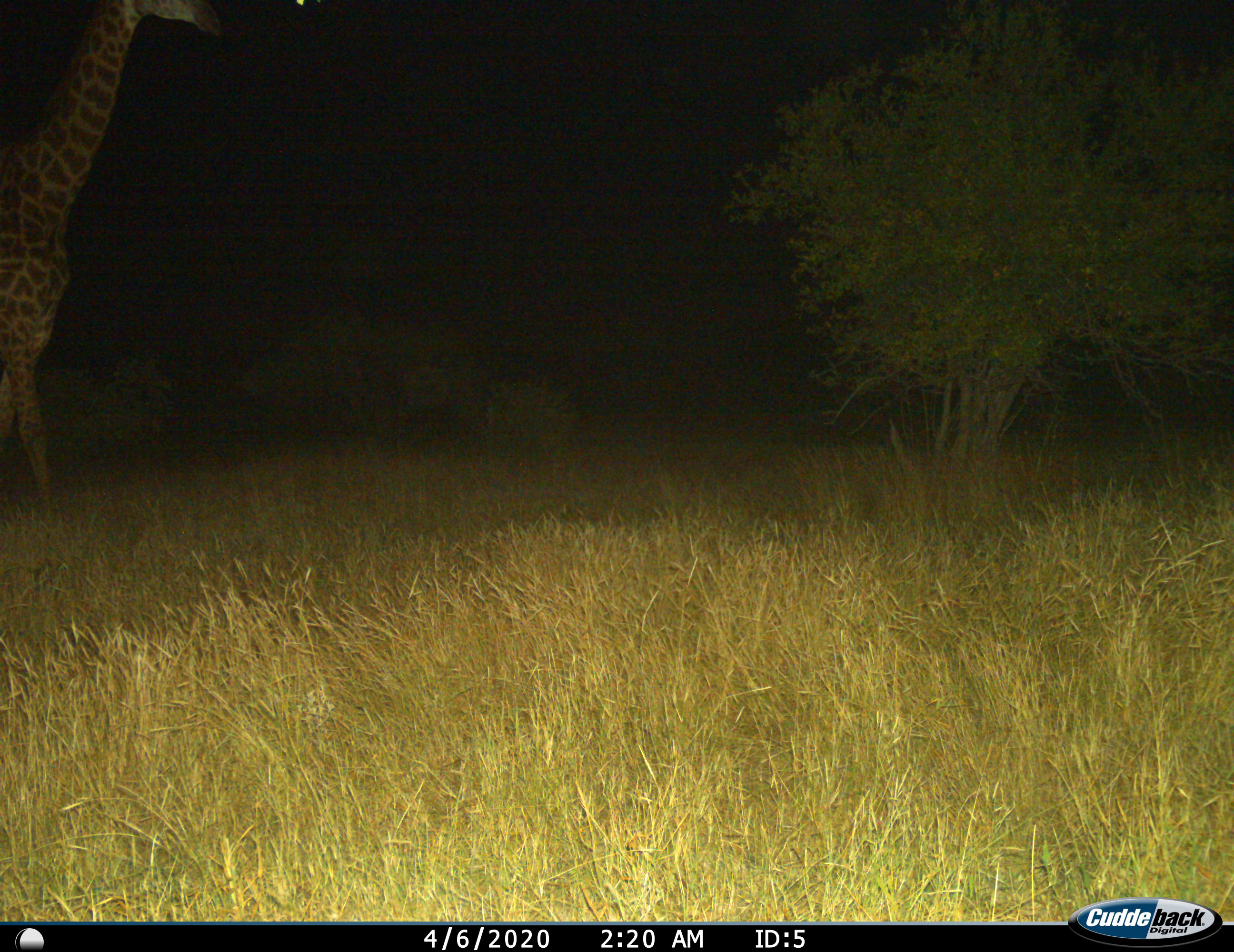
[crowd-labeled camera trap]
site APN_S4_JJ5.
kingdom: Animalia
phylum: Chordata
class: Mammalia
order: Artiodactyla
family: Giraffidae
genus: Giraffa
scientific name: Giraffa camelopardalis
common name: giraffe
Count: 1.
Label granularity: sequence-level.